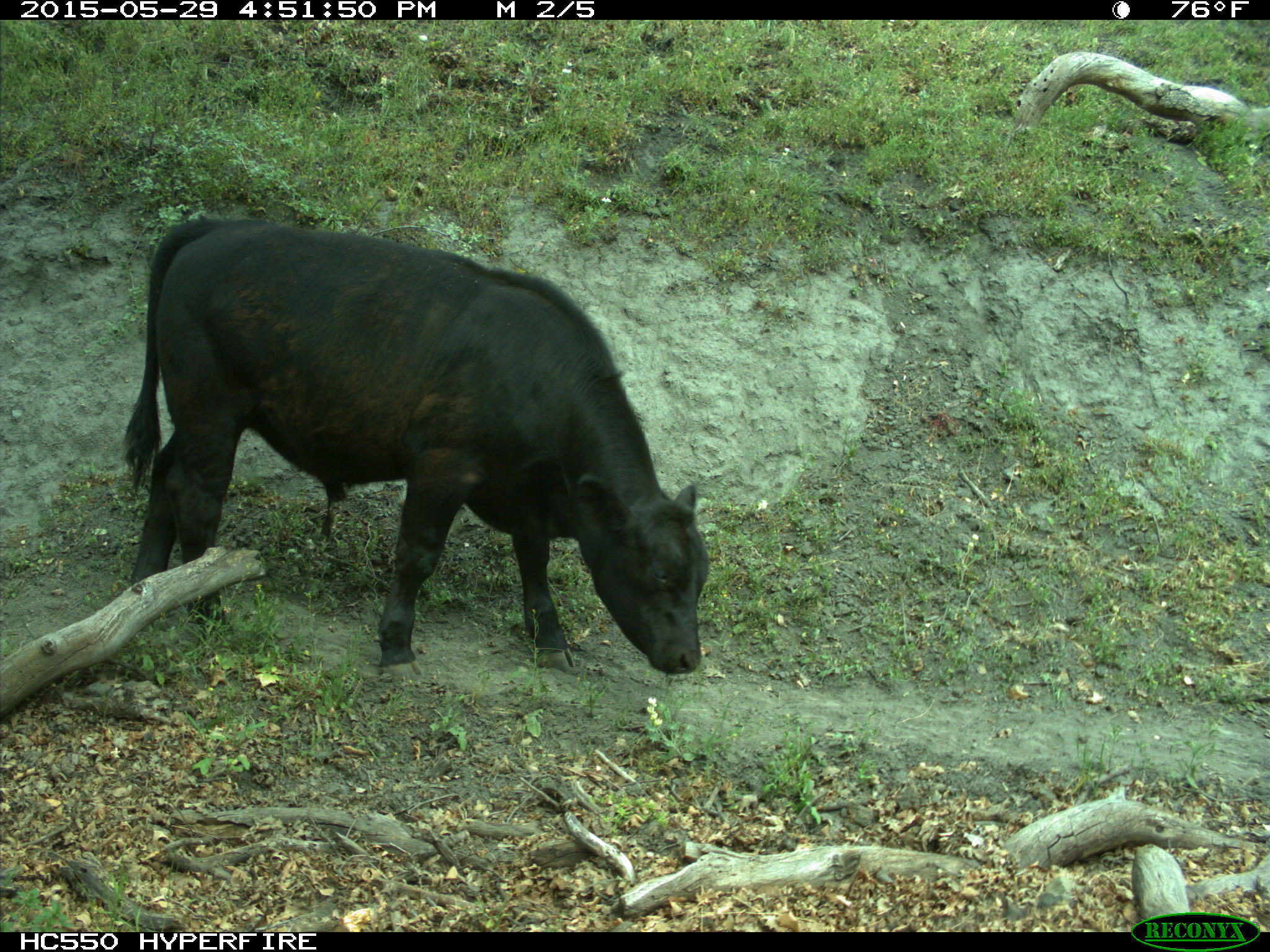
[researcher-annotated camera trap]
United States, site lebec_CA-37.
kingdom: Animalia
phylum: Chordata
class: Mammalia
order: Artiodactyla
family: Bovidae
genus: Bos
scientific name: Bos taurus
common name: domestic cow